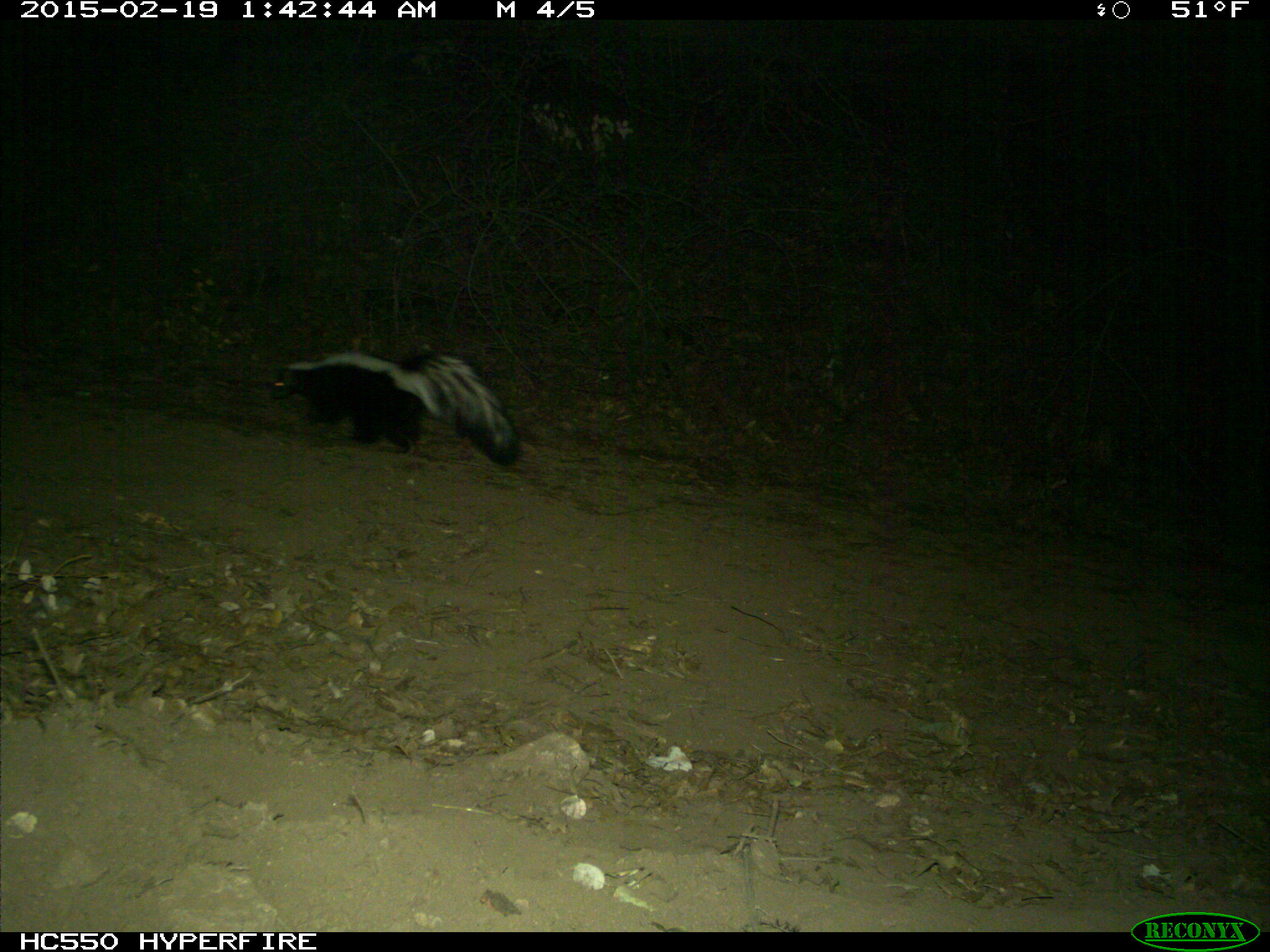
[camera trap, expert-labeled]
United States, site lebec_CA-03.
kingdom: Animalia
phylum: Chordata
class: Mammalia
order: Carnivora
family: Mephitidae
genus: Mephitis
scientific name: Mephitis mephitis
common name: striped skunk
Mephitis mephitis (striped skunk).